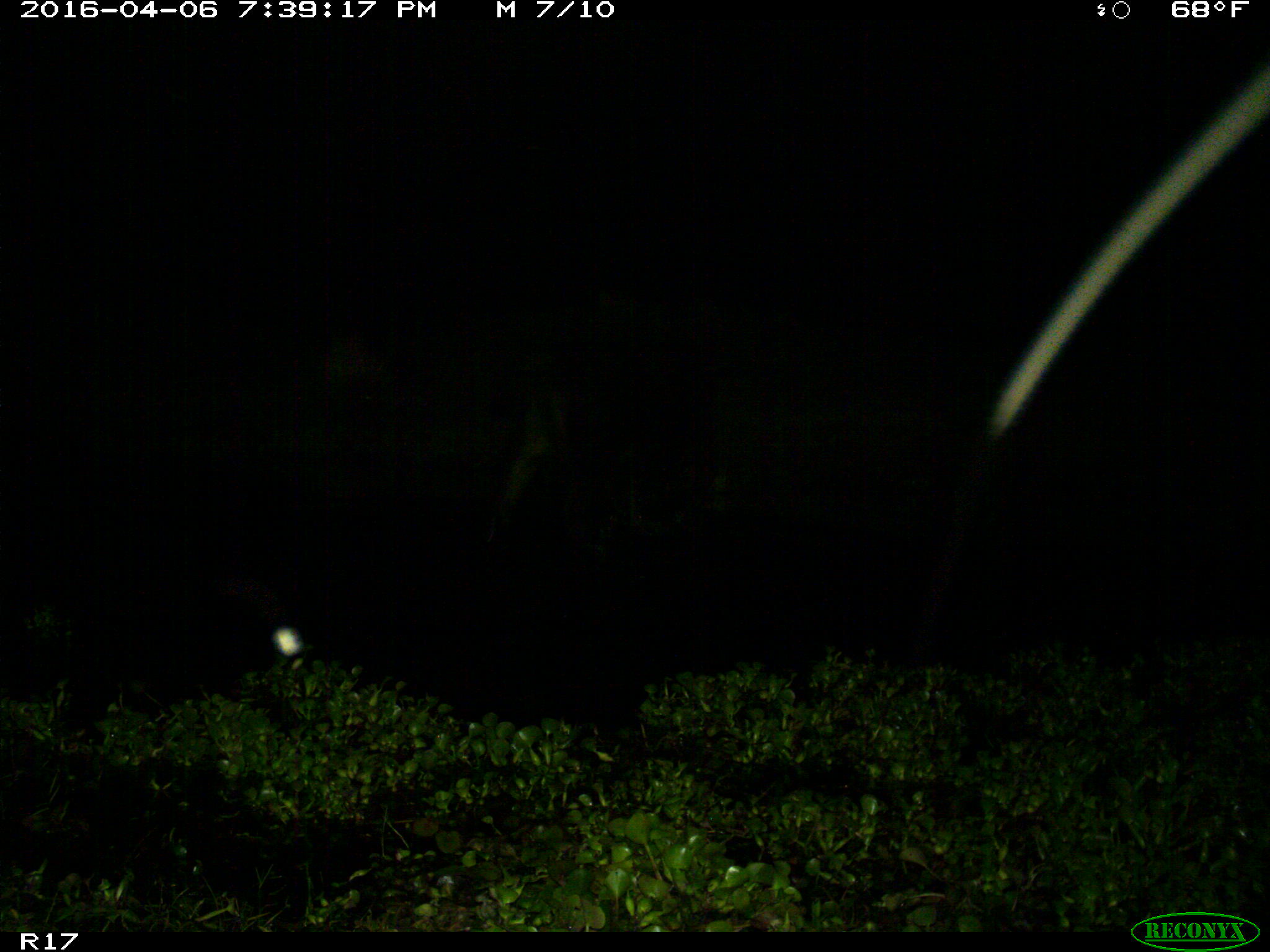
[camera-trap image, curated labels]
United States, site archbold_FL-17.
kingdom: Animalia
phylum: Chordata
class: Mammalia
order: Artiodactyla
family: Bovidae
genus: Bos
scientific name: Bos taurus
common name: domestic cow